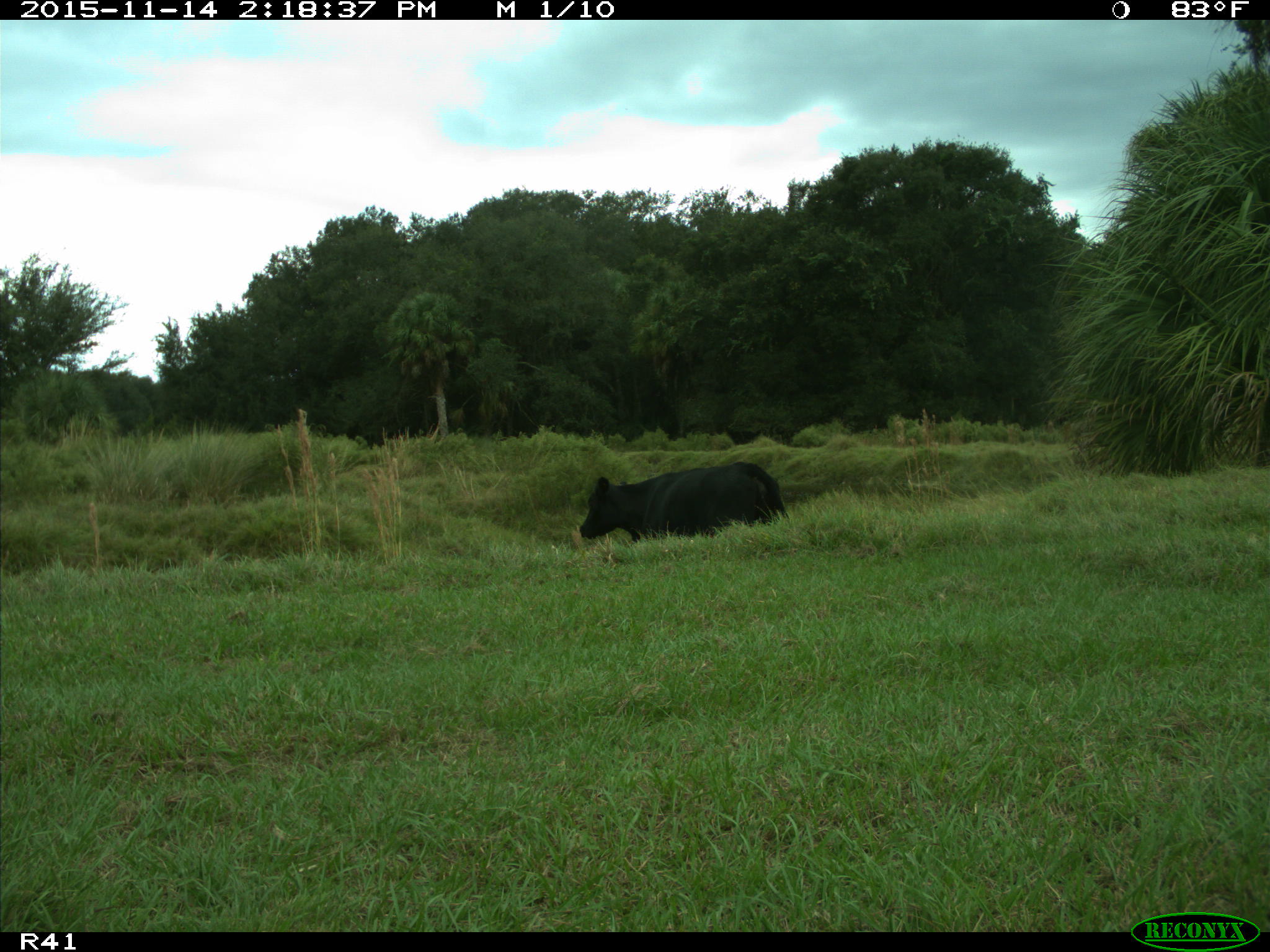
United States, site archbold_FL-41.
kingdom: Animalia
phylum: Chordata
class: Mammalia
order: Artiodactyla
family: Bovidae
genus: Bos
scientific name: Bos taurus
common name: domestic cow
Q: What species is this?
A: Bos taurus (domestic cow).